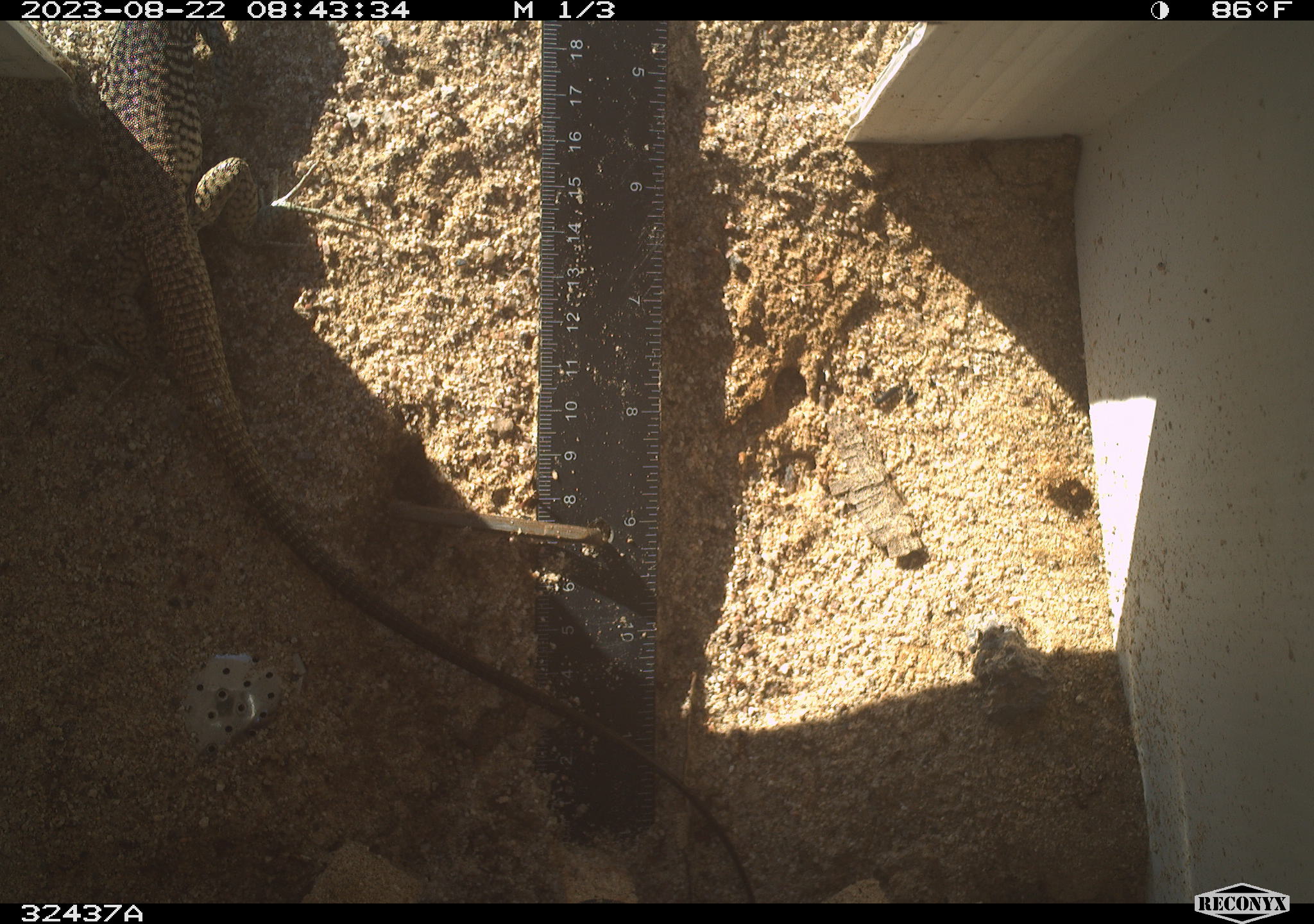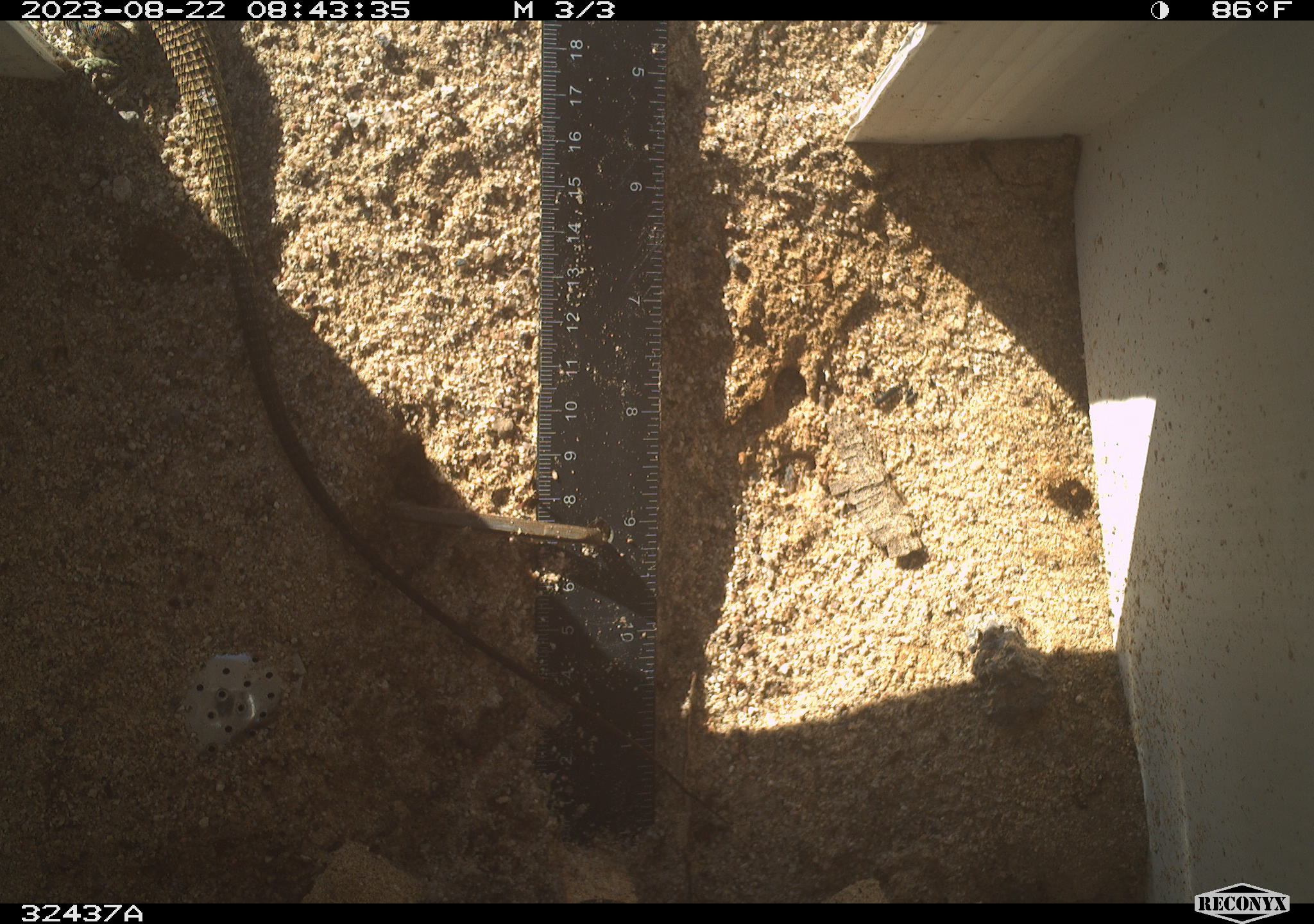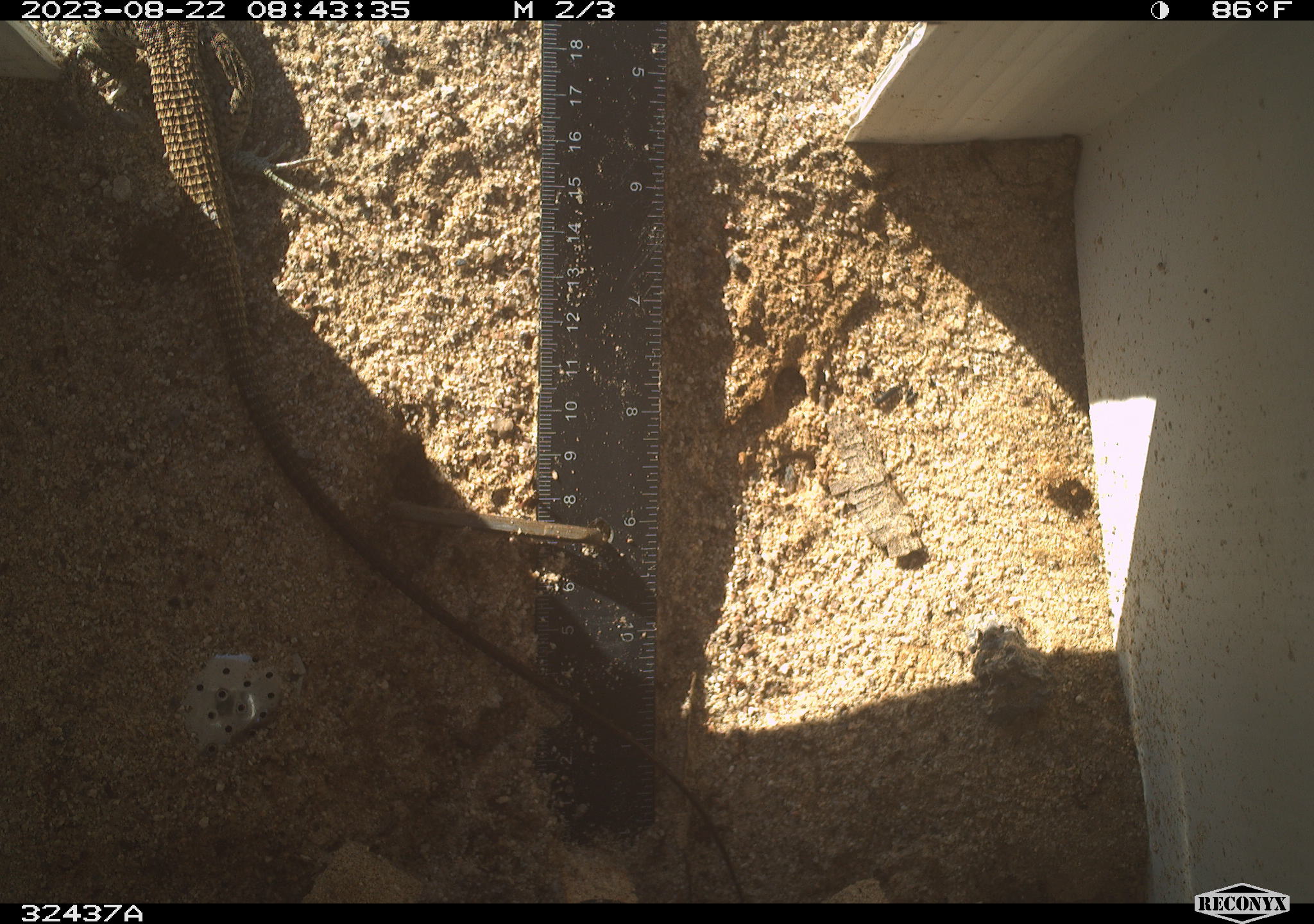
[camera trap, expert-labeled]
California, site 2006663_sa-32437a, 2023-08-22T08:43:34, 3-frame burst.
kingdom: Animalia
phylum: Chordata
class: Reptilia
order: Squamata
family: Teiidae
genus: Aspidoscelis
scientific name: Aspidoscelis tigris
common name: western whiptail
Western whiptail (Aspidoscelis tigris).